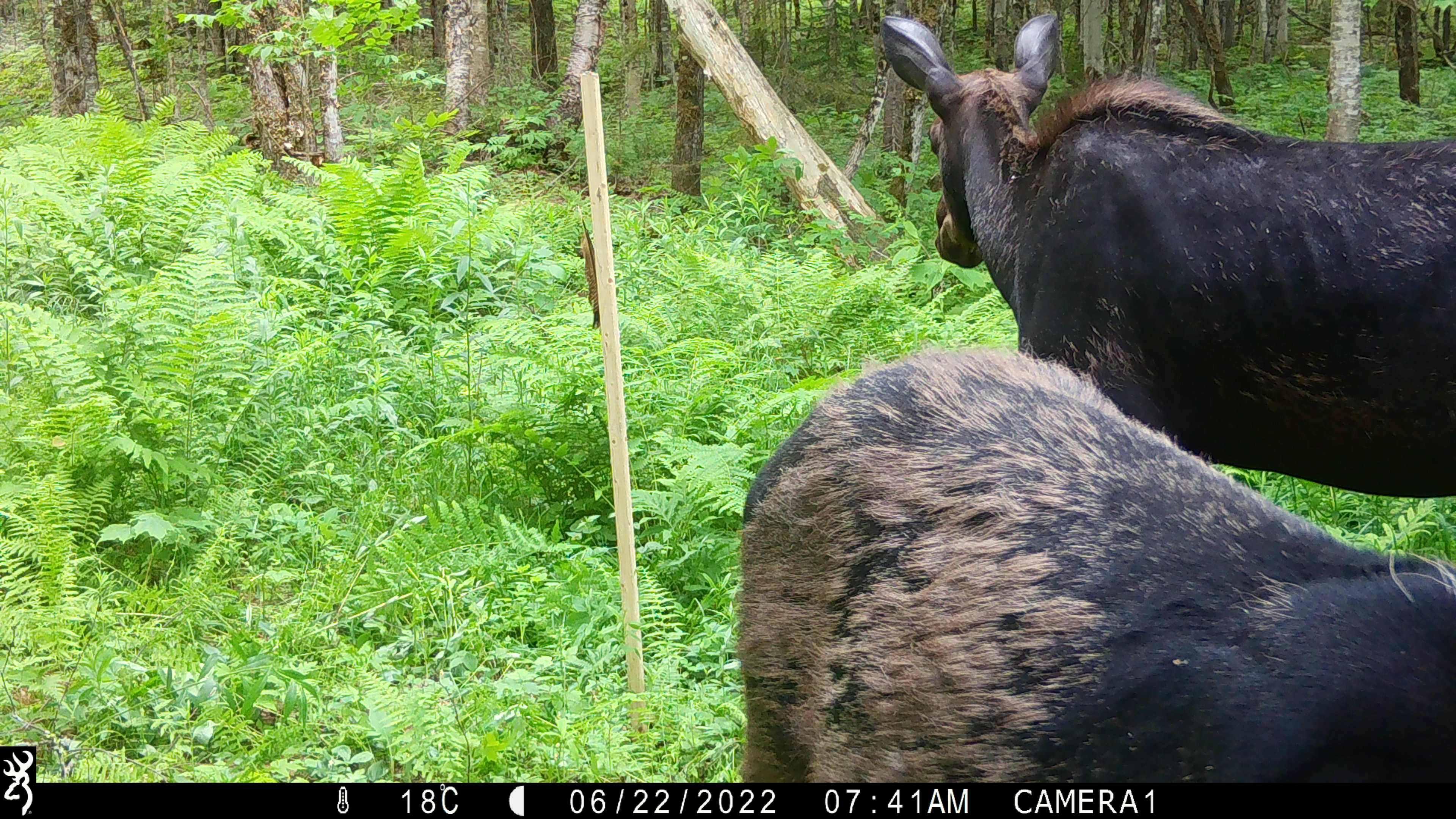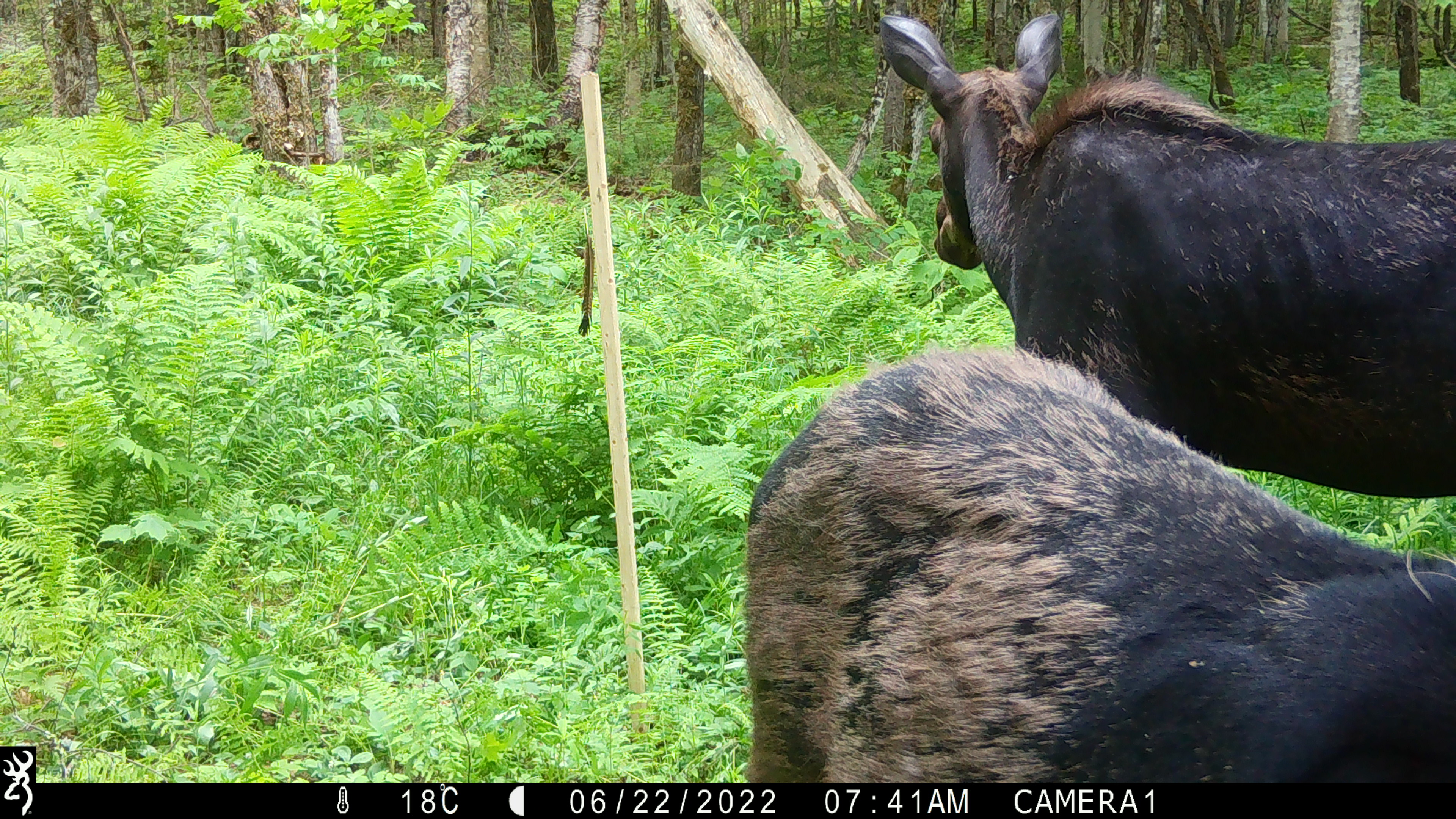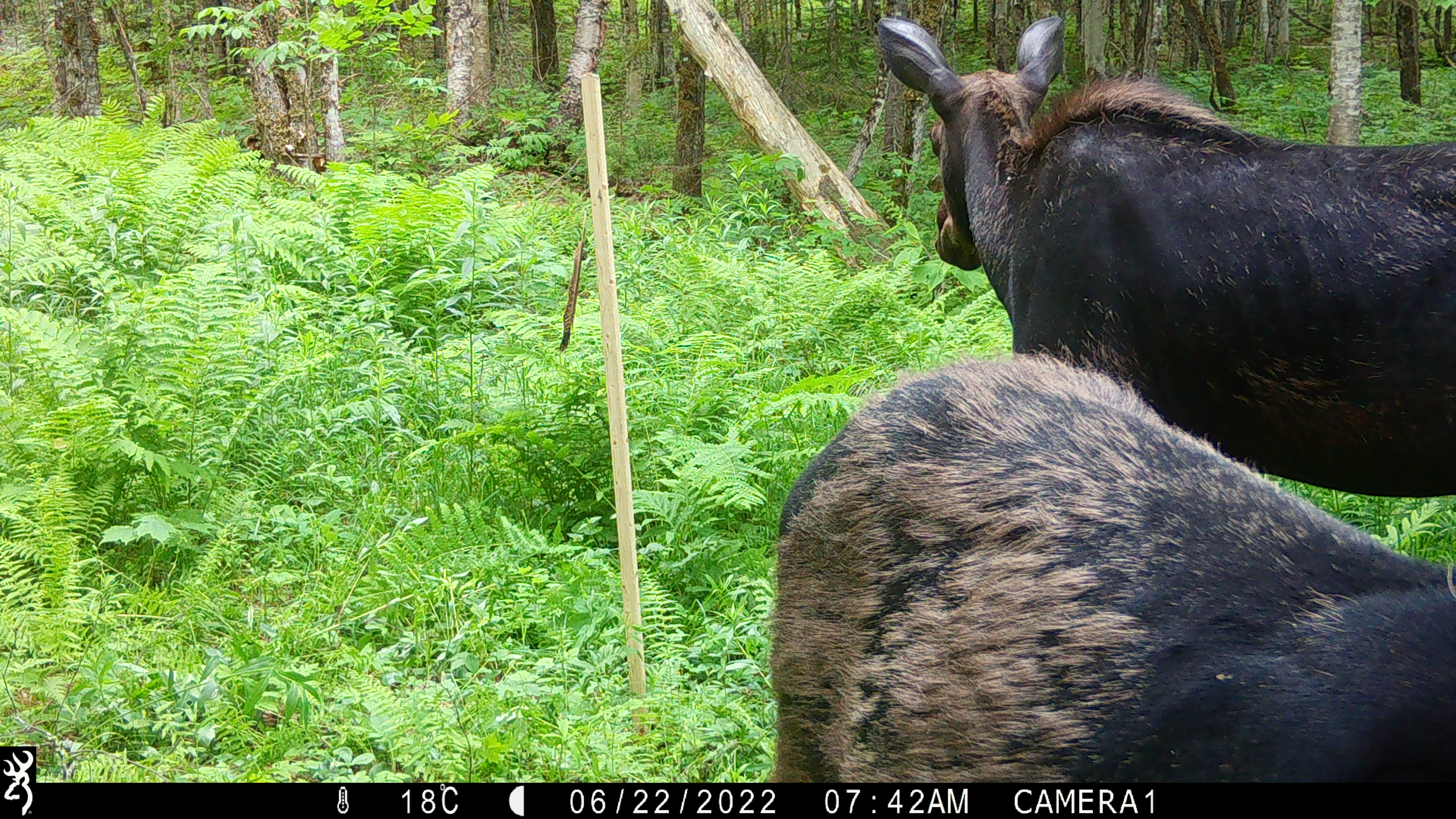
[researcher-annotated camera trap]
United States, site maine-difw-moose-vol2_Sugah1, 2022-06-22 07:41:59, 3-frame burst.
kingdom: Animalia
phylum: Chordata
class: Mammalia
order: Artiodactyla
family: Cervidae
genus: Alces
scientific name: Alces alces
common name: moose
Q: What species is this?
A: Moose (Alces alces).